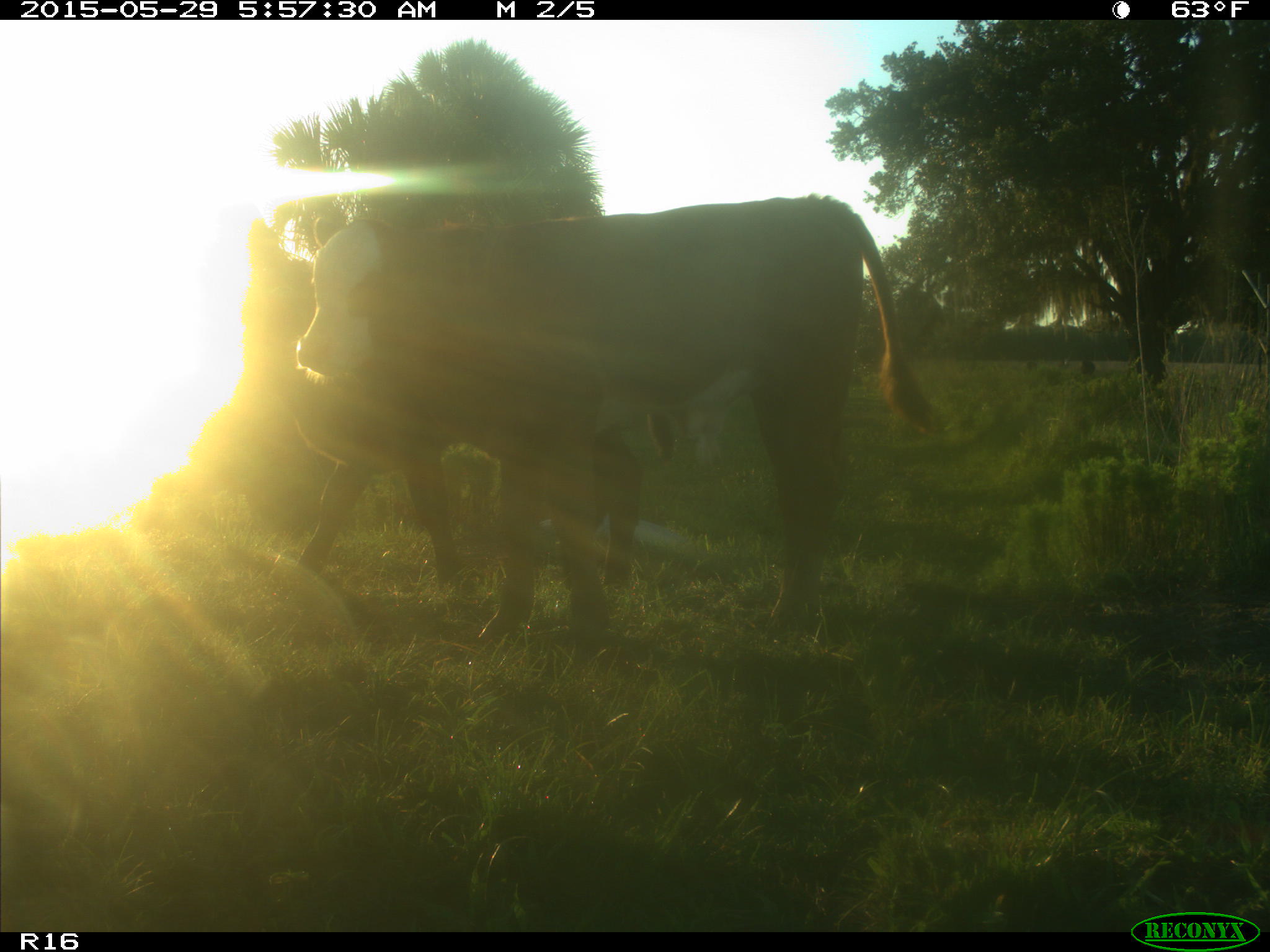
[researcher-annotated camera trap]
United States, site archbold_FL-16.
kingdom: Animalia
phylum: Chordata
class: Mammalia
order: Artiodactyla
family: Bovidae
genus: Bos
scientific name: Bos taurus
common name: domestic cow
Bos taurus (domestic cow).